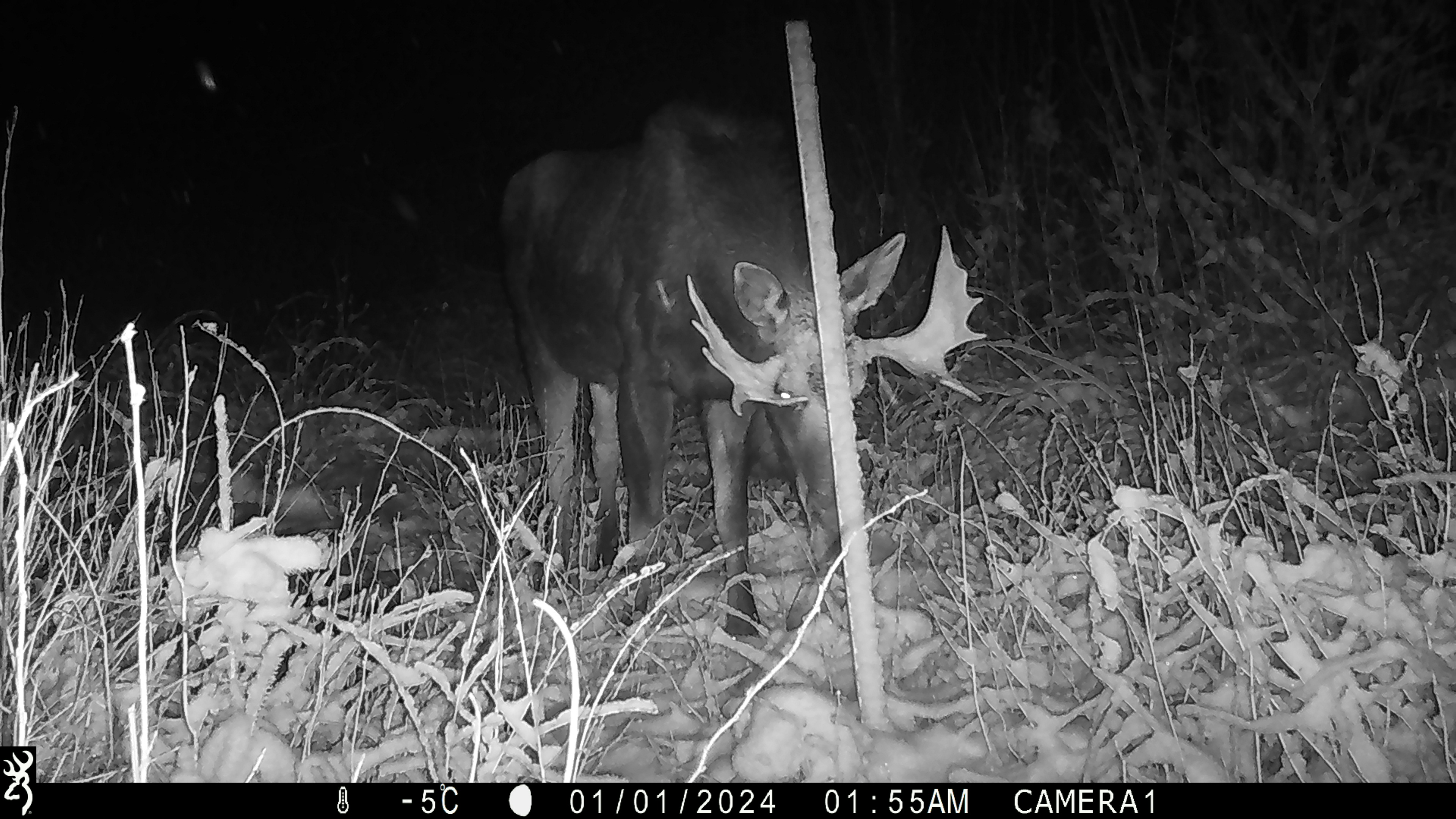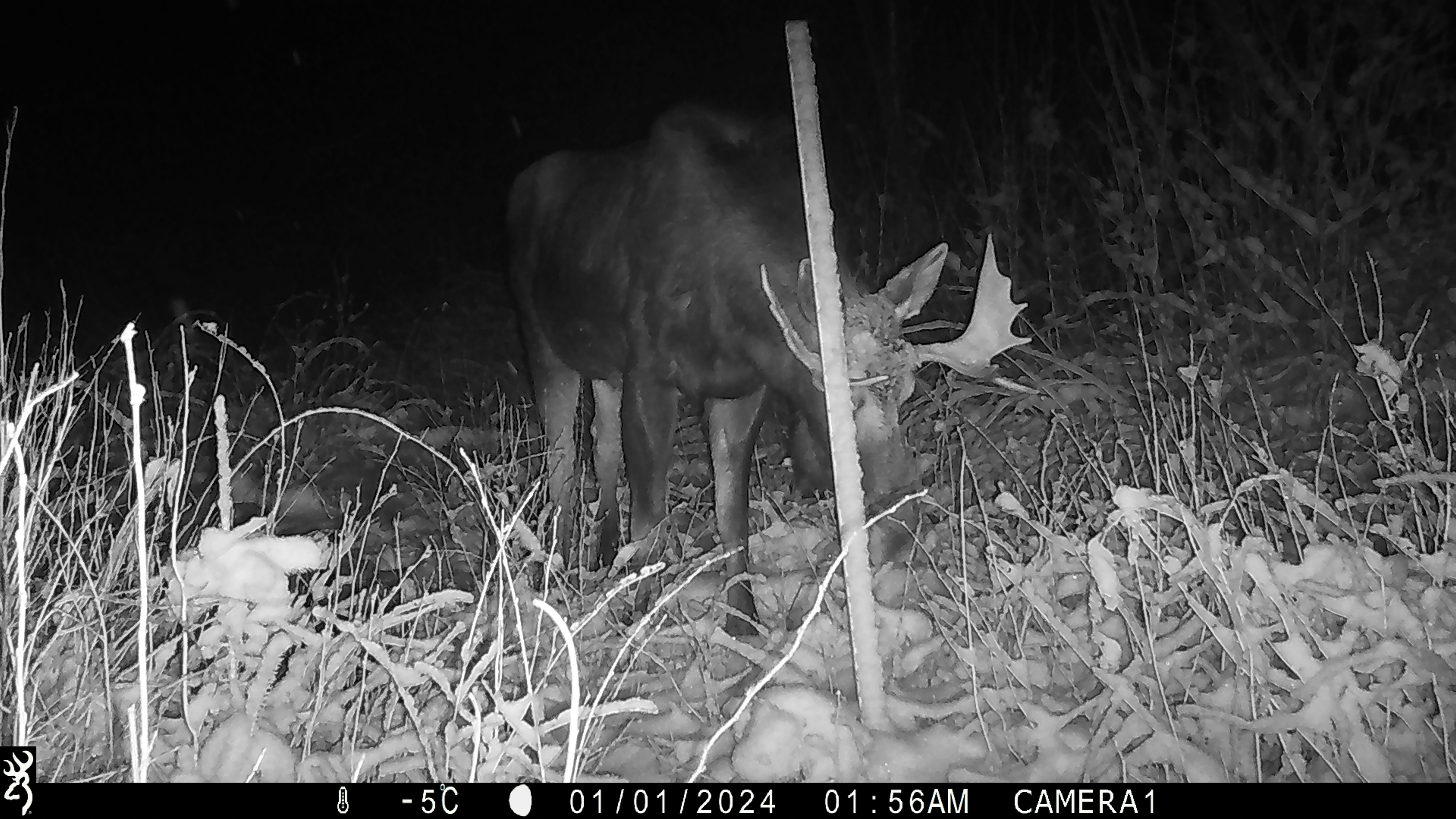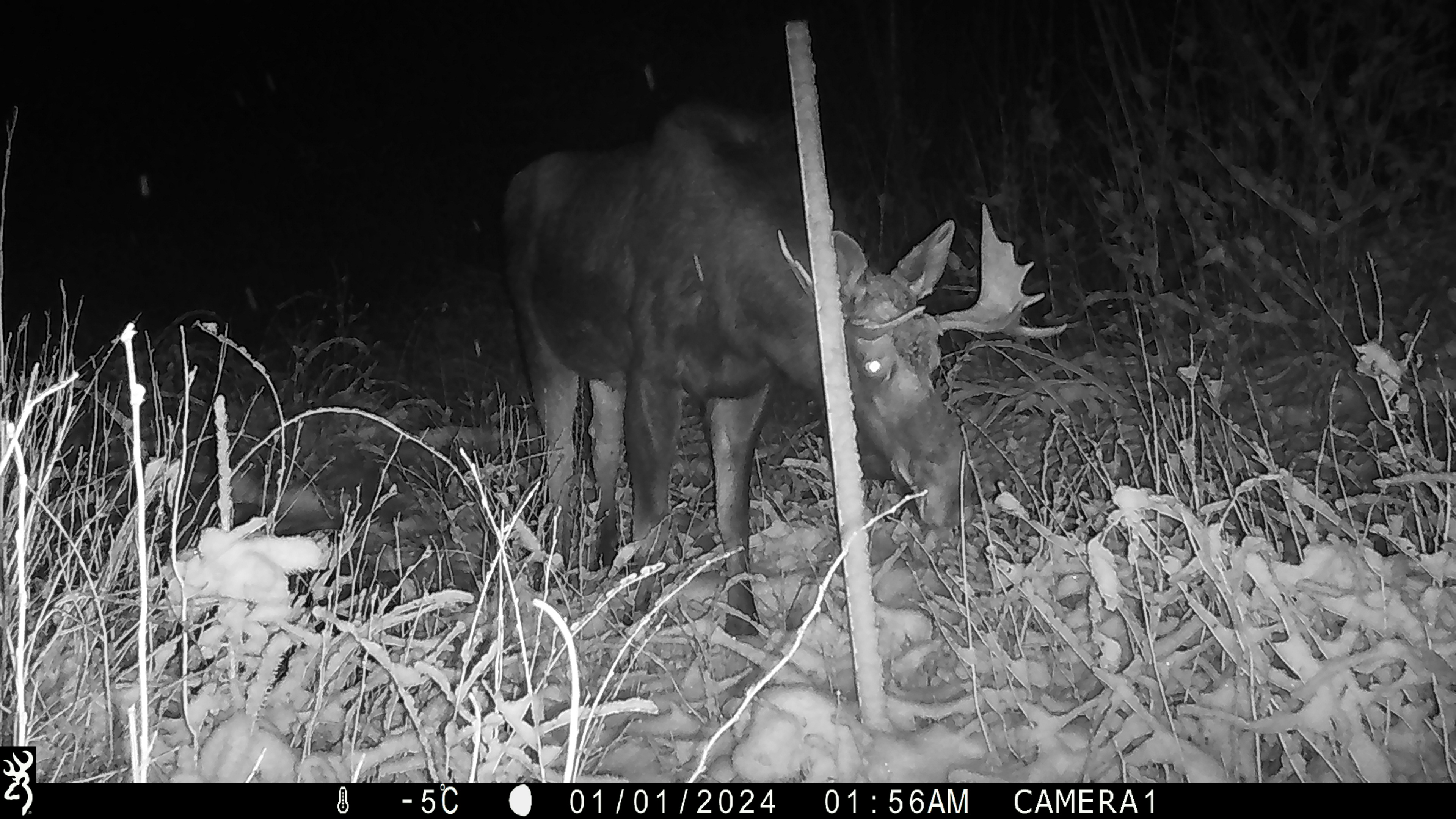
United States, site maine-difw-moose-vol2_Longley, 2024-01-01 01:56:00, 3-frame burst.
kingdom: Animalia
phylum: Chordata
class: Mammalia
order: Artiodactyla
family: Cervidae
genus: Alces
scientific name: Alces alces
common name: moose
Moose (Alces alces).